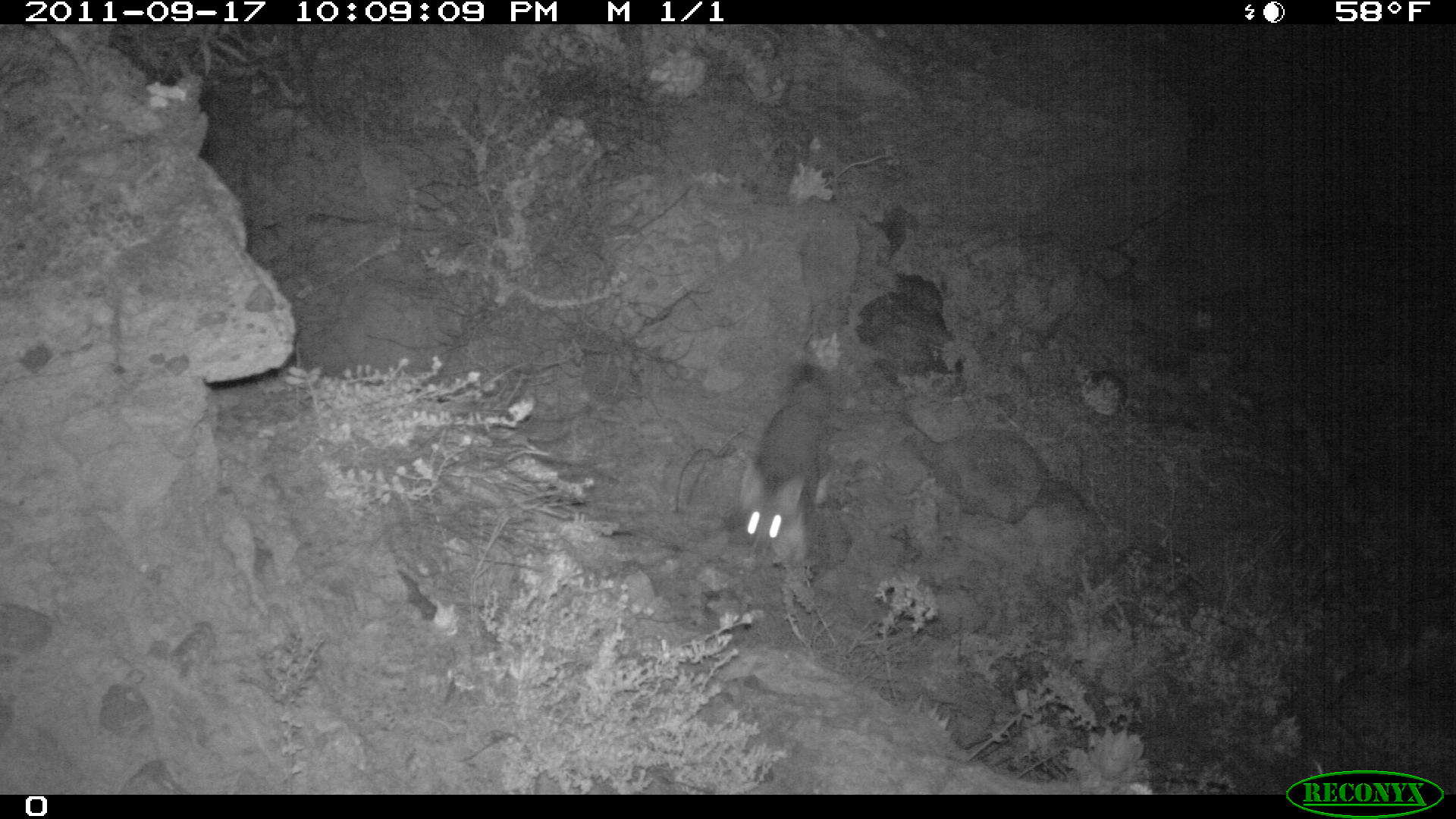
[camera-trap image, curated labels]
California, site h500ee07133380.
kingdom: Animalia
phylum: Chordata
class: Mammalia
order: Carnivora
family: Canidae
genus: Urocyon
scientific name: Urocyon littoralis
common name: island fox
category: fox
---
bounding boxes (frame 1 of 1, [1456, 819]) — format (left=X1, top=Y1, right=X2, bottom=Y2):
fox: (left=738, top=362, right=833, bottom=557)